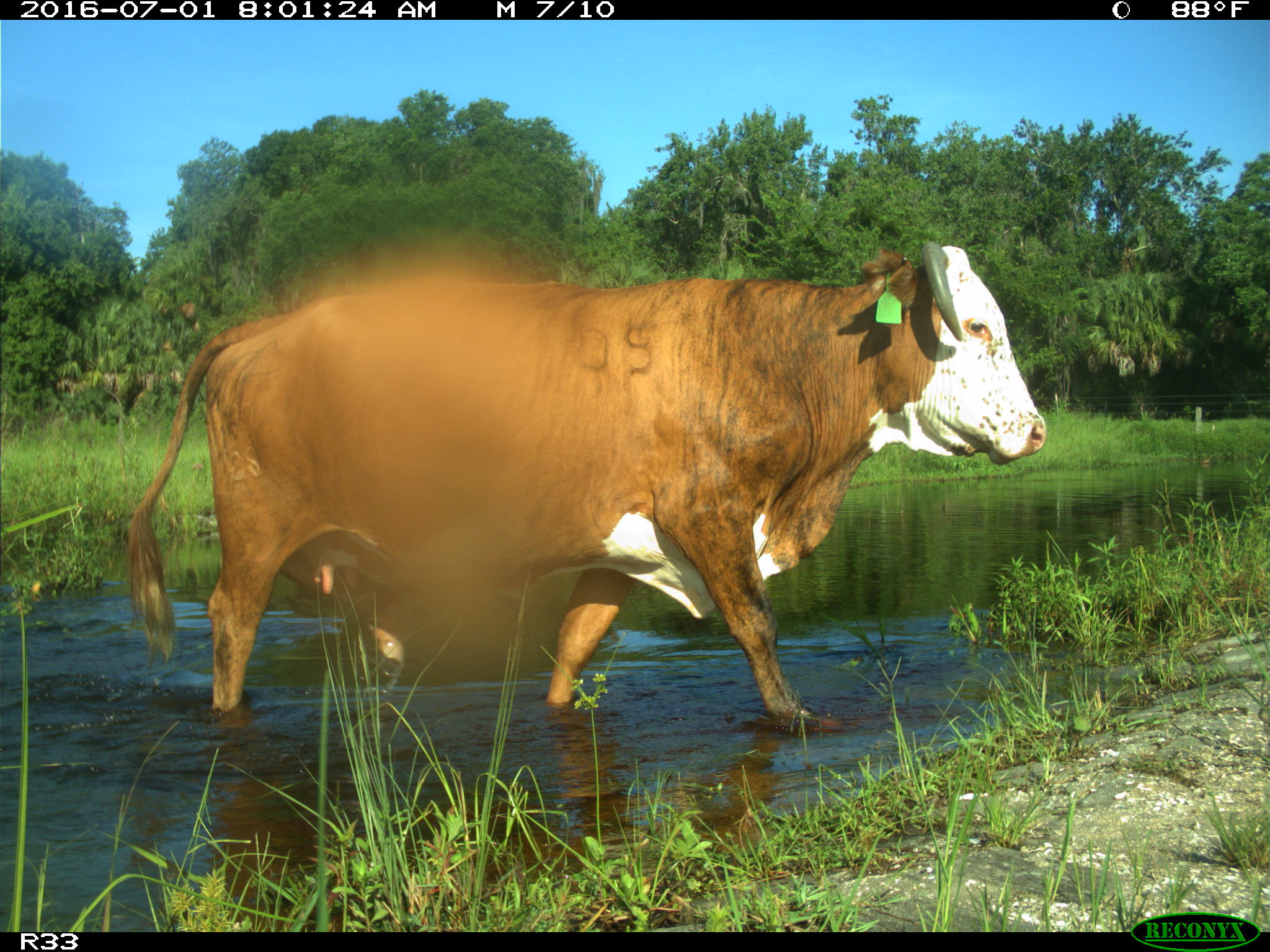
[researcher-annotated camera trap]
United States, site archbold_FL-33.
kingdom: Animalia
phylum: Chordata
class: Mammalia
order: Artiodactyla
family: Bovidae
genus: Bos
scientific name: Bos taurus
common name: domestic cow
Bos taurus (domestic cow).